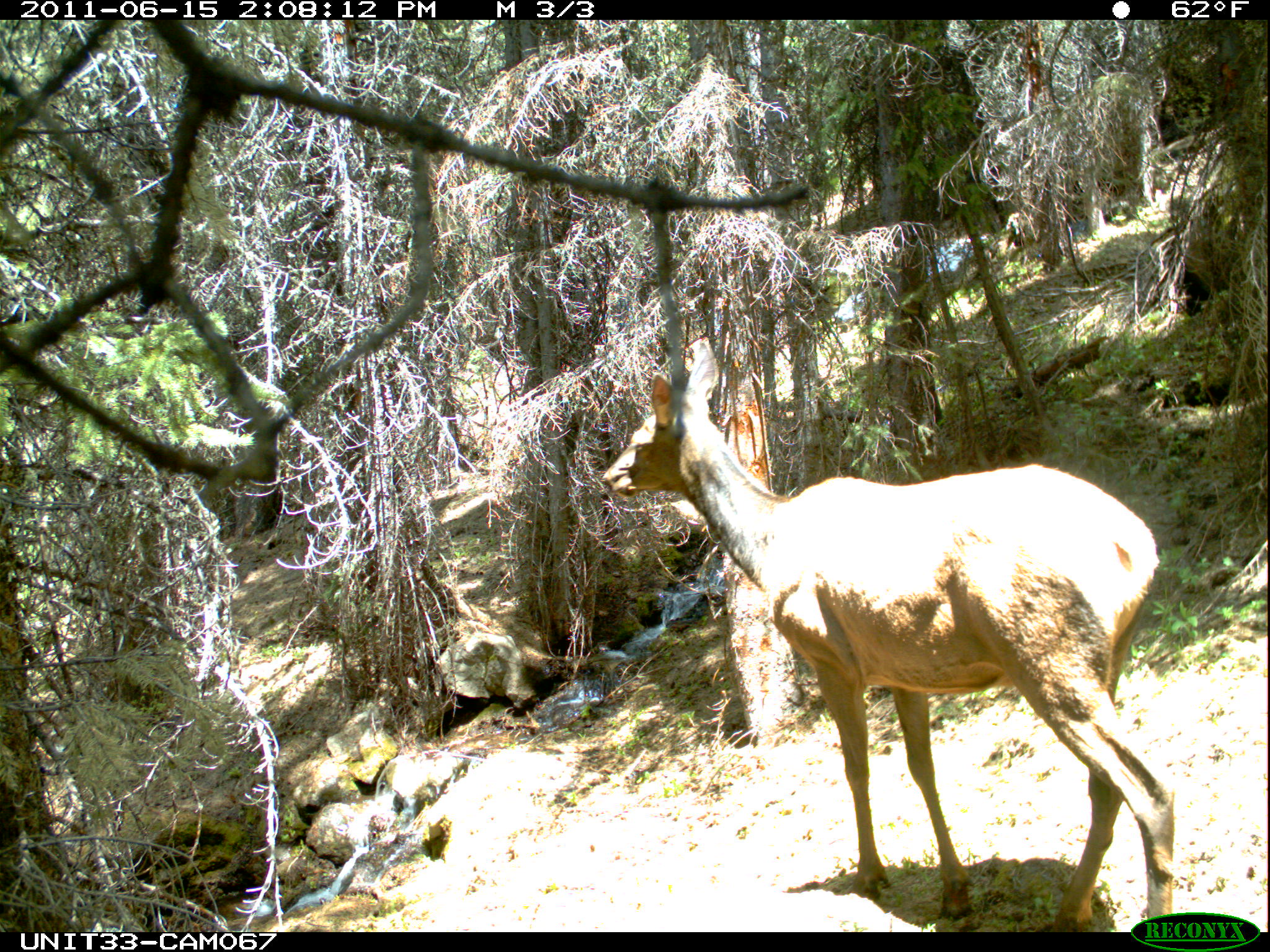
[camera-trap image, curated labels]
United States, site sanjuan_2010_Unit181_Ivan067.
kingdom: Animalia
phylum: Chordata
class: Mammalia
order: Artiodactyla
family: Cervidae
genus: Cervus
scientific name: Cervus elaphus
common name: red deer